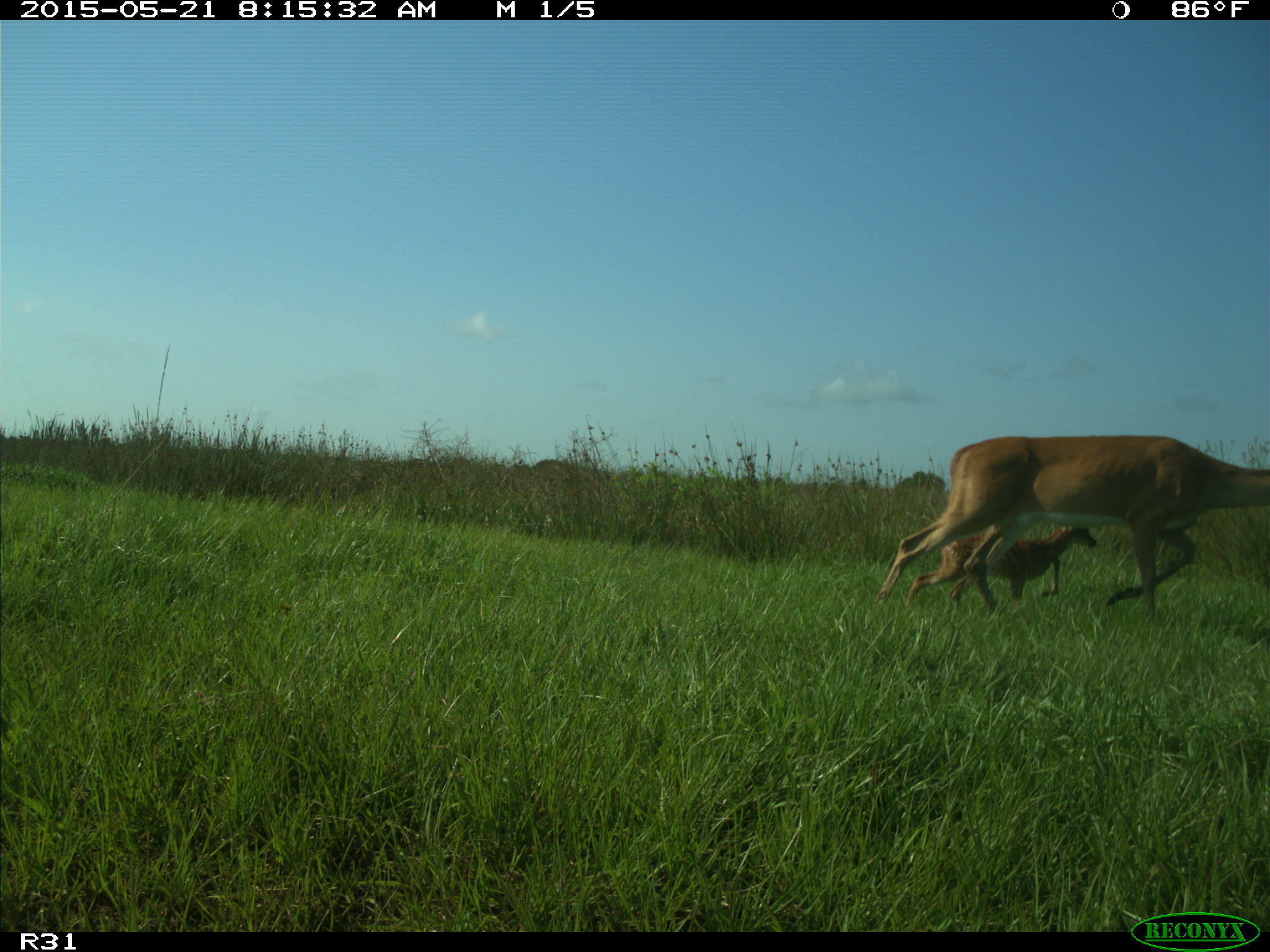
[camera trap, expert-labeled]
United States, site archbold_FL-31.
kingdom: Animalia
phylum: Chordata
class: Mammalia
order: Artiodactyla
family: Cervidae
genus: Odocoileus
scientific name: Odocoileus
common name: deer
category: unidentified deer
Unidentified deer (deer) (Odocoileus).